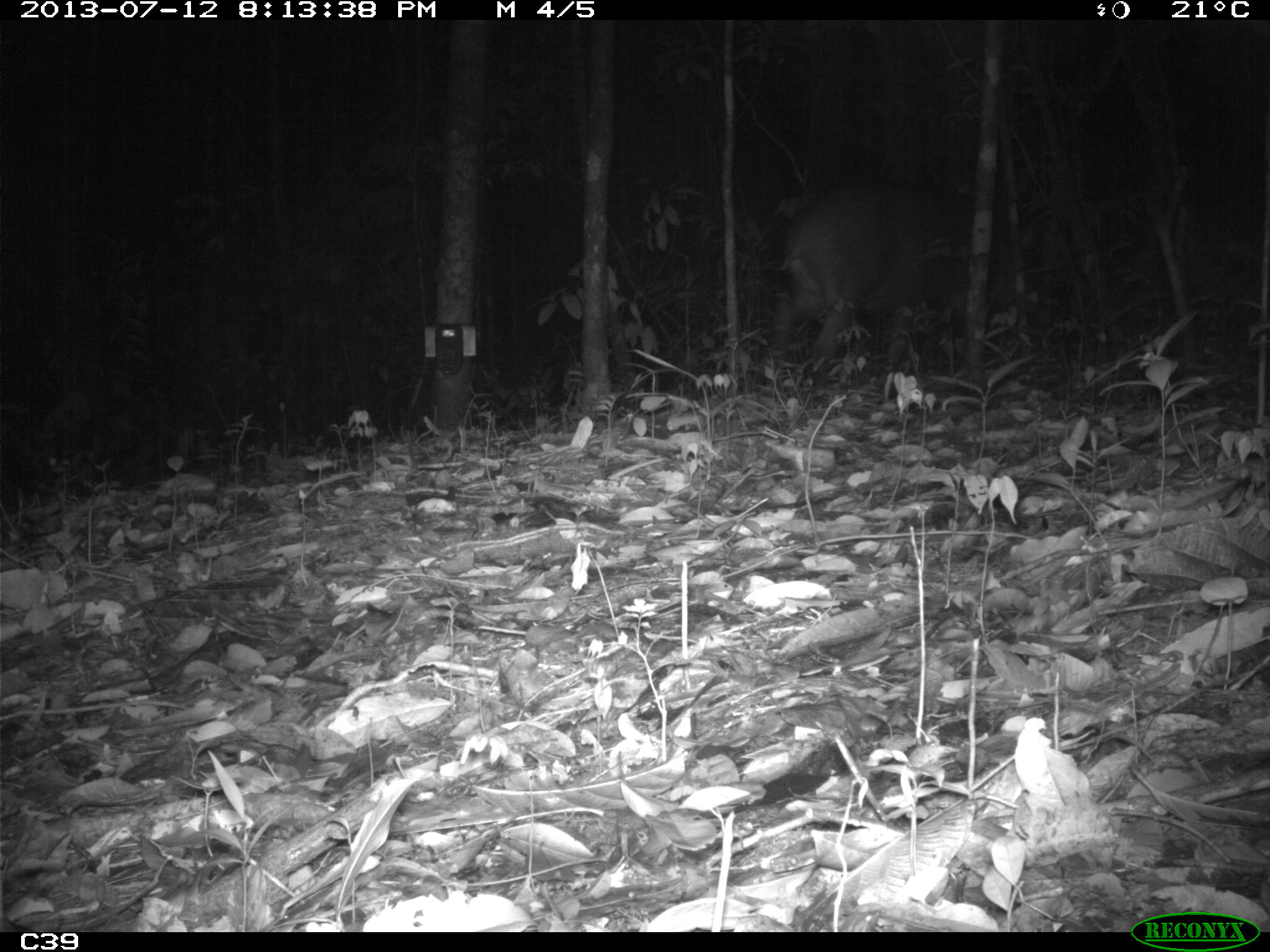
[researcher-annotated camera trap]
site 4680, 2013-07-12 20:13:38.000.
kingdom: Animalia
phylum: Chordata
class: Mammalia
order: Perissodactyla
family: Tapiridae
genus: Tapirus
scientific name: Tapirus terrestris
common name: south american tapir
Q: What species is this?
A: Tapirus terrestris (south american tapir).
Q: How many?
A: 1.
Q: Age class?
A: Adult.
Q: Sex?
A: Male.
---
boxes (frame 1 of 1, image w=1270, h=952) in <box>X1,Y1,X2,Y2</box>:
tapirus terrestris: <box>759,172,1037,399</box>